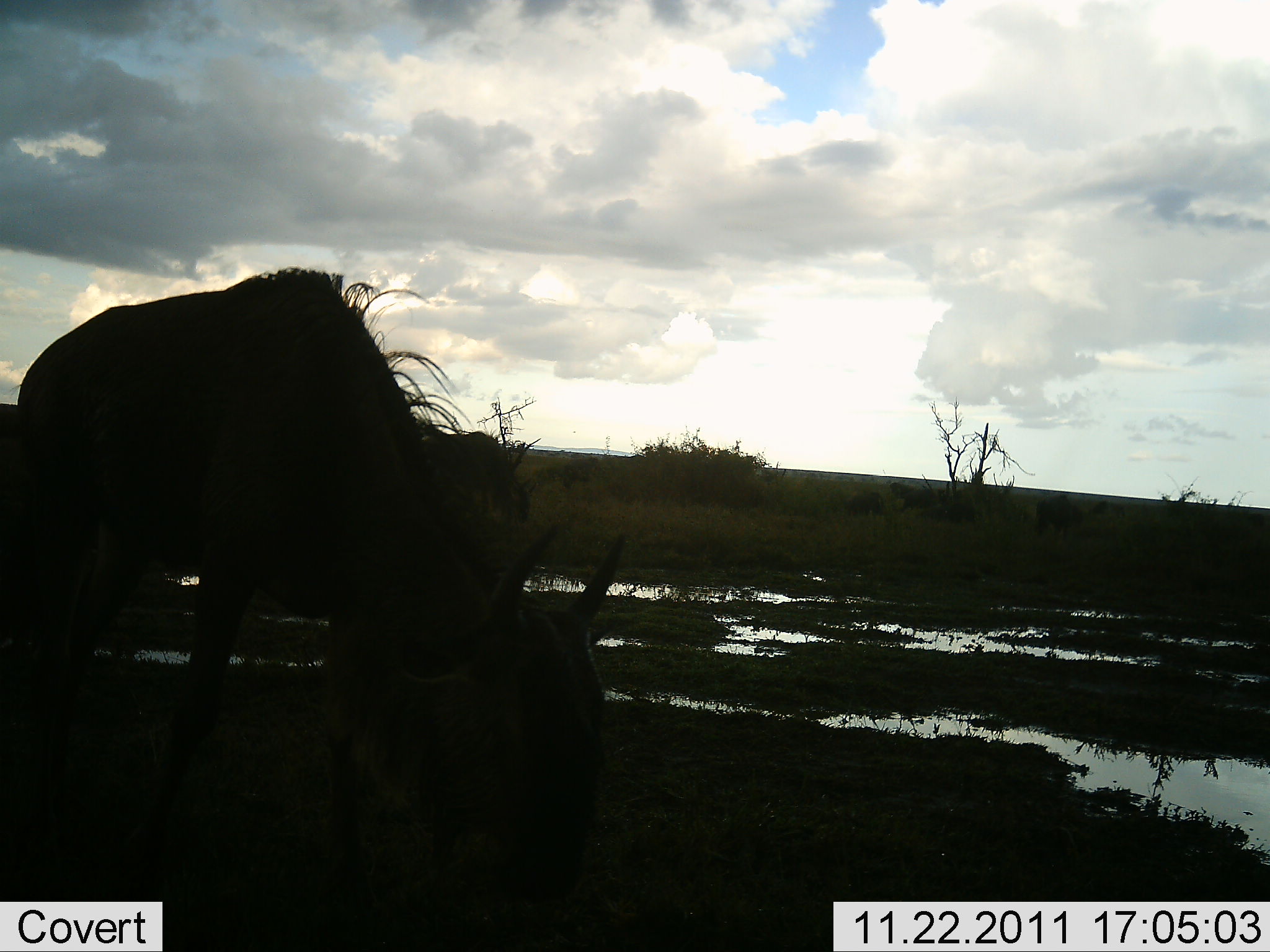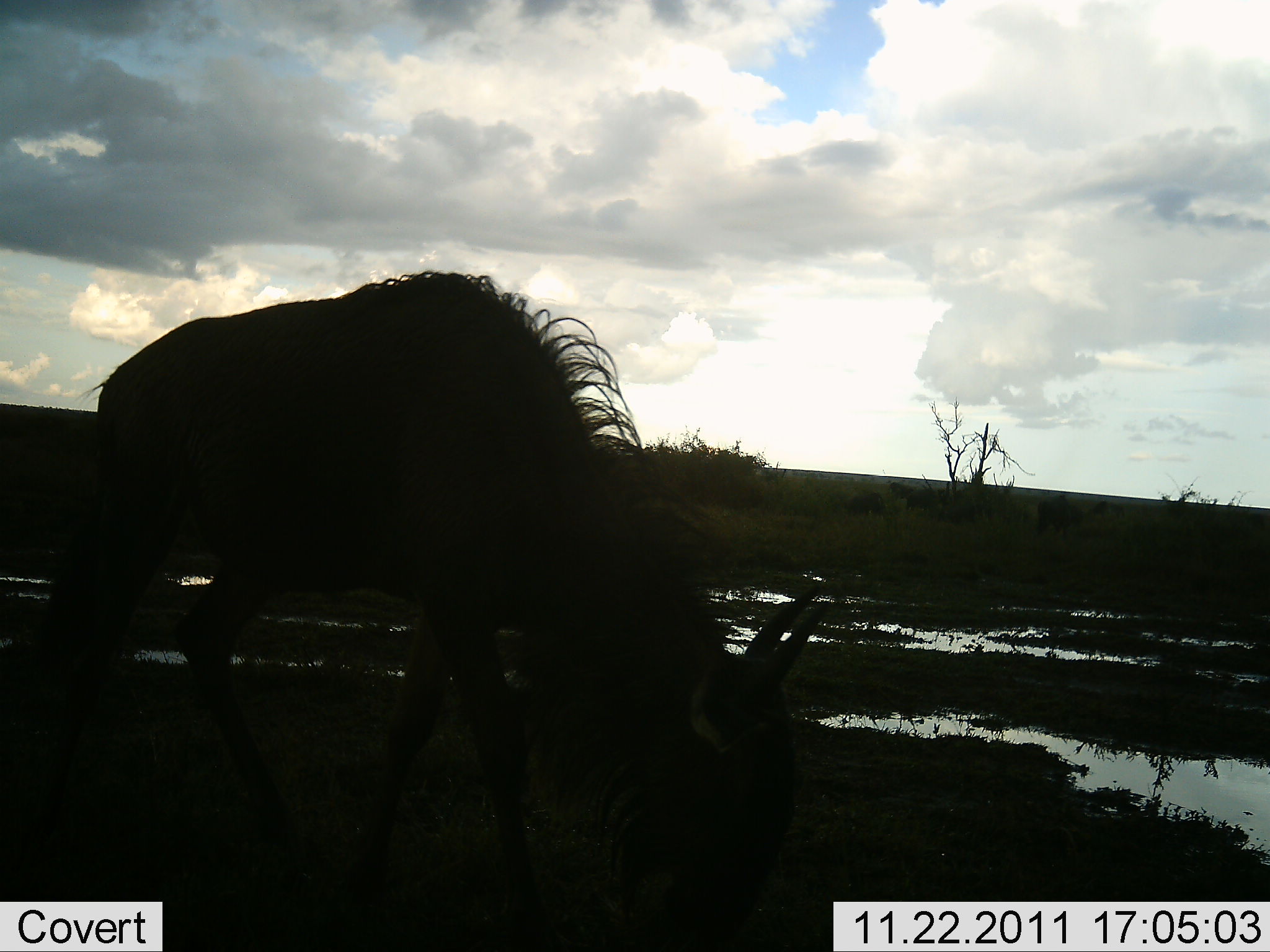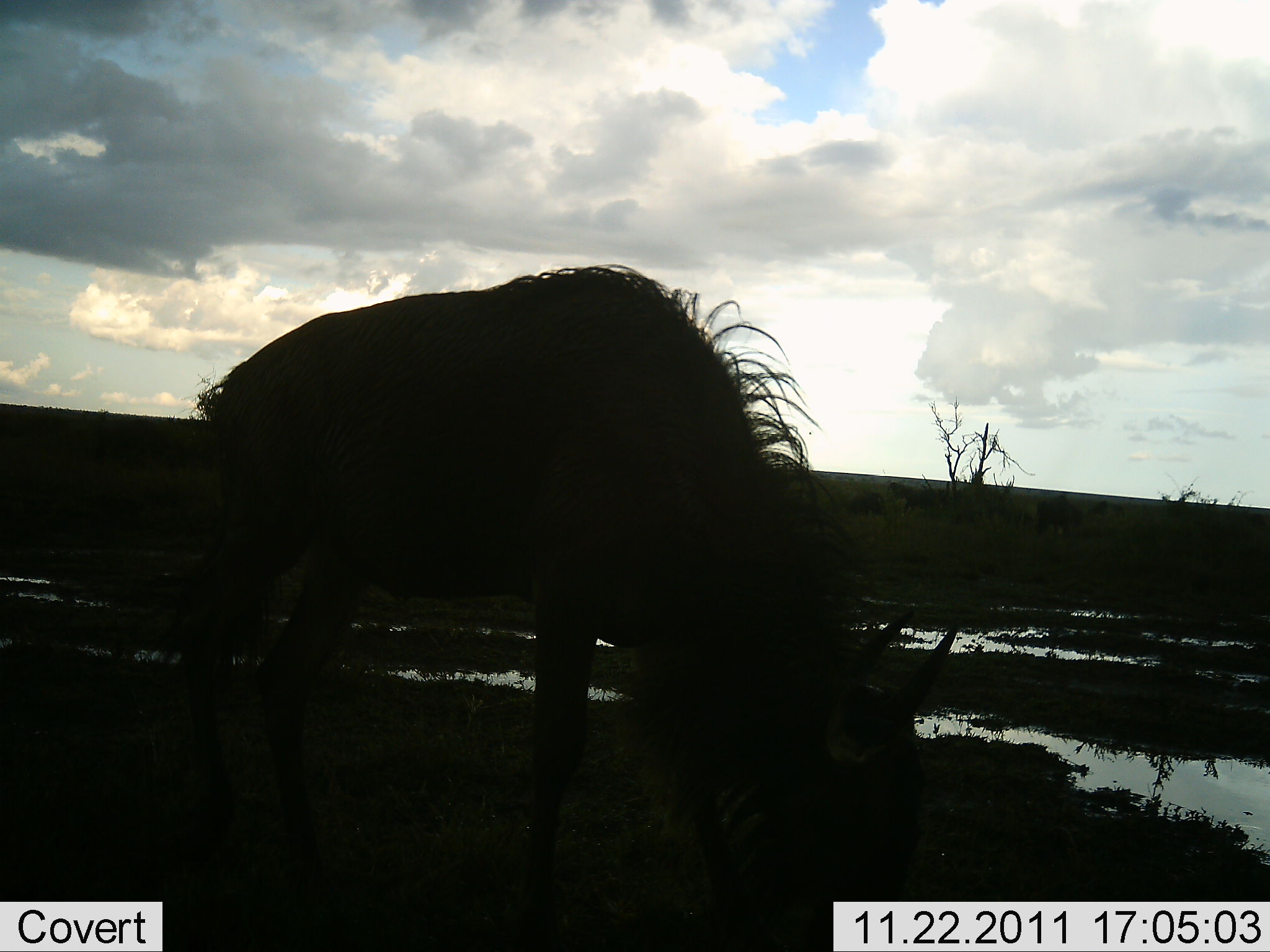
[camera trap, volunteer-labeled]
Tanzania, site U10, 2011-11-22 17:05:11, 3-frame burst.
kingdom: Animalia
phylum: Chordata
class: Mammalia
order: Artiodactyla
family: Bovidae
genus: Connochaetes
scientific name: Connochaetes taurinus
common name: blue wildebeest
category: wildebeest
Wildebeest (blue wildebeest) (Connochaetes taurinus), count 1. Behavior (volunteer vote fractions): standing 18%, resting 0%, moving 36%, interacting 0%. Young present (vote fraction): 0%. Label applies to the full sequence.